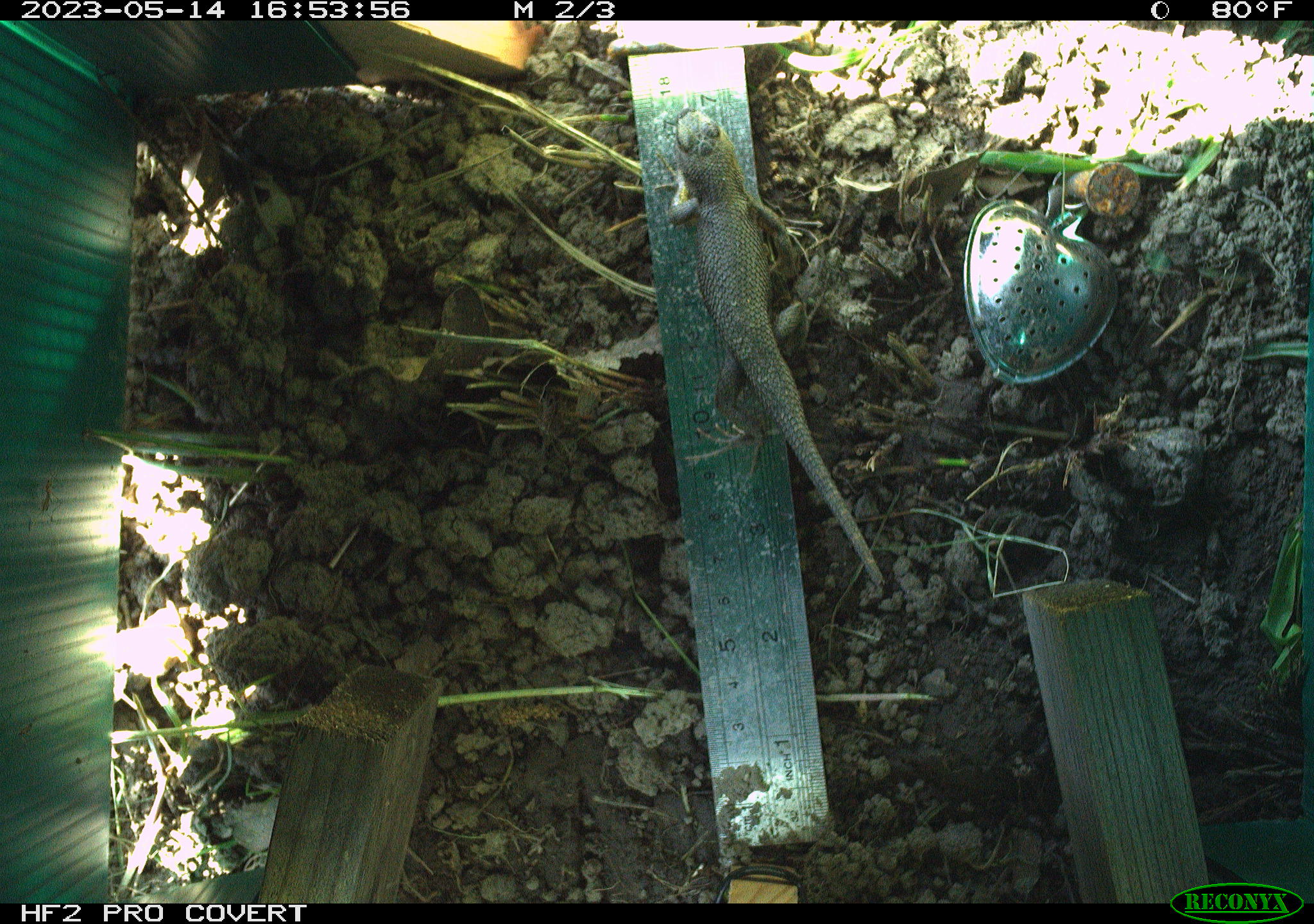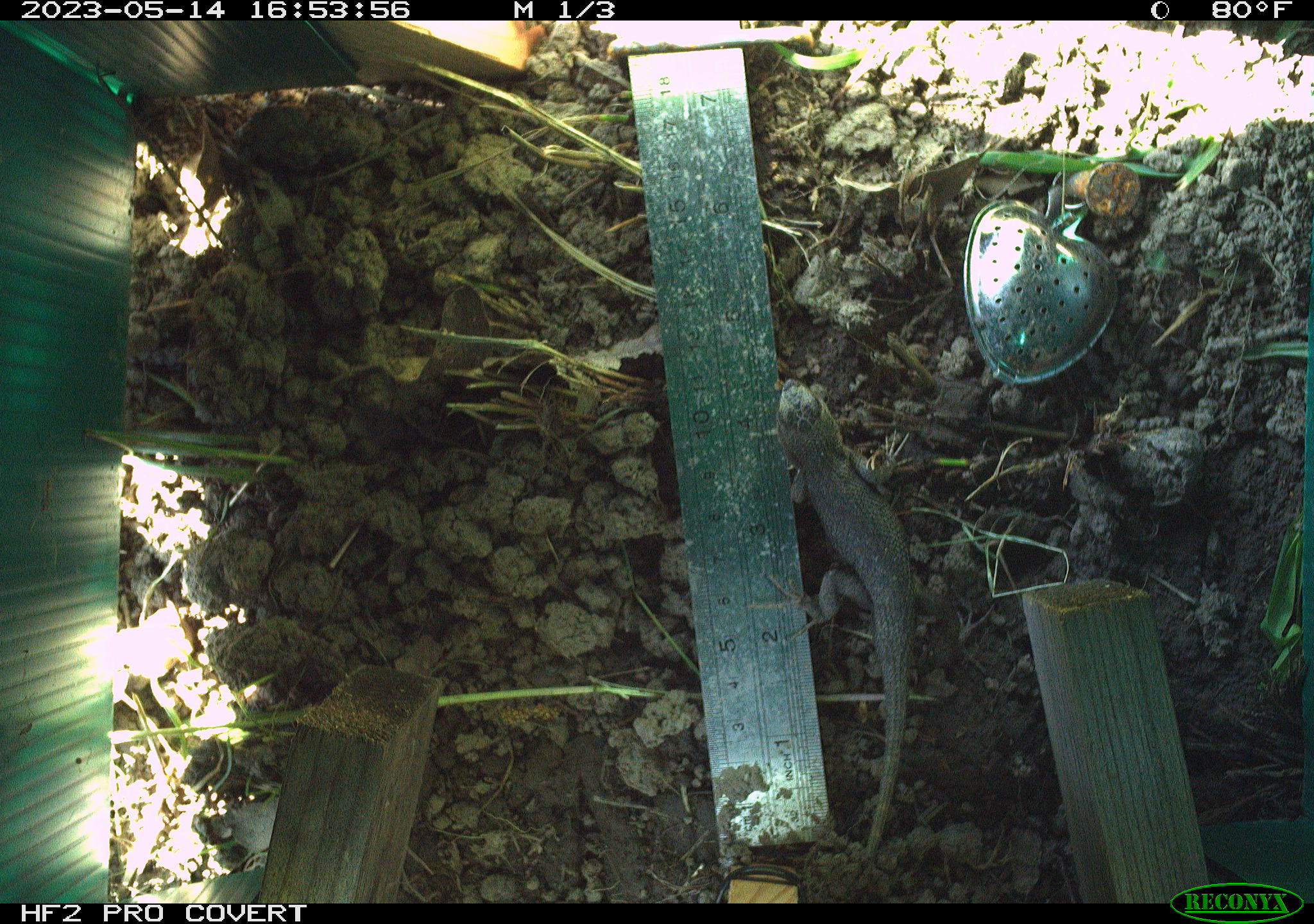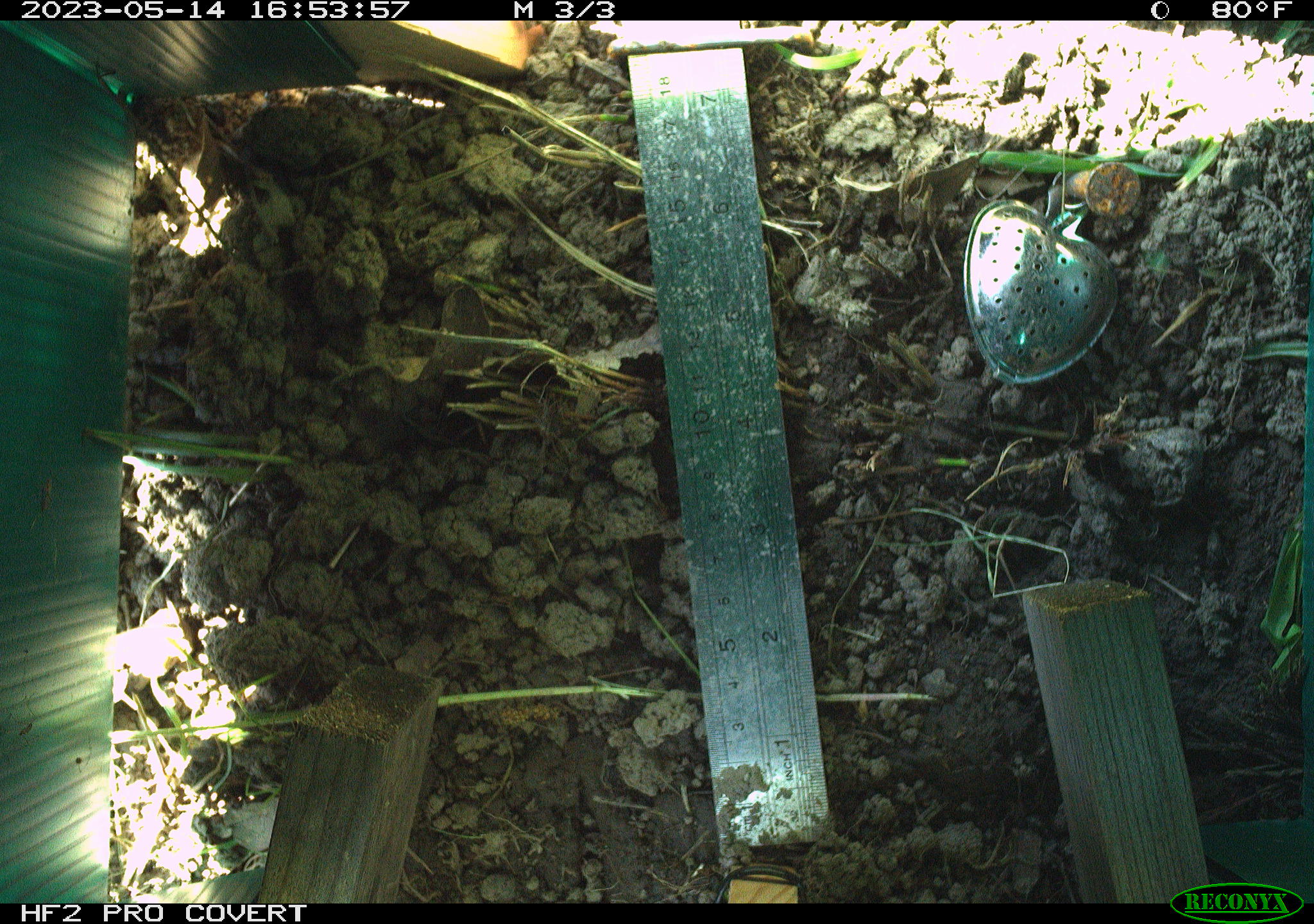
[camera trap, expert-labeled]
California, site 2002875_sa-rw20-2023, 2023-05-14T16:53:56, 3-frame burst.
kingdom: Animalia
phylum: Chordata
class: Reptilia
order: Squamata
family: Phrynosomatidae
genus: Sceloporus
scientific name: Sceloporus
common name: spiny lizards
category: sceloporus species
Sceloporus species (spiny lizards) (Sceloporus).